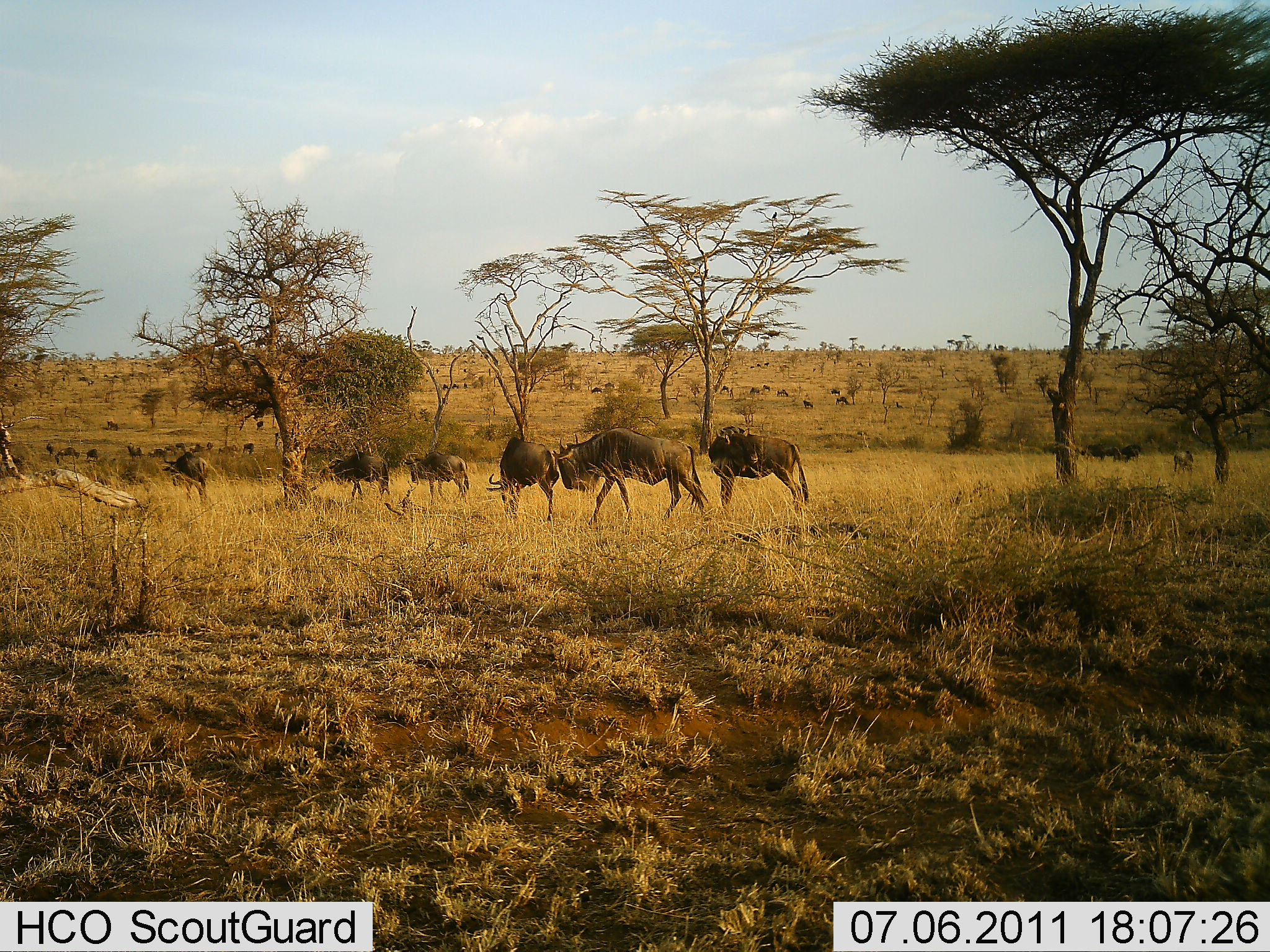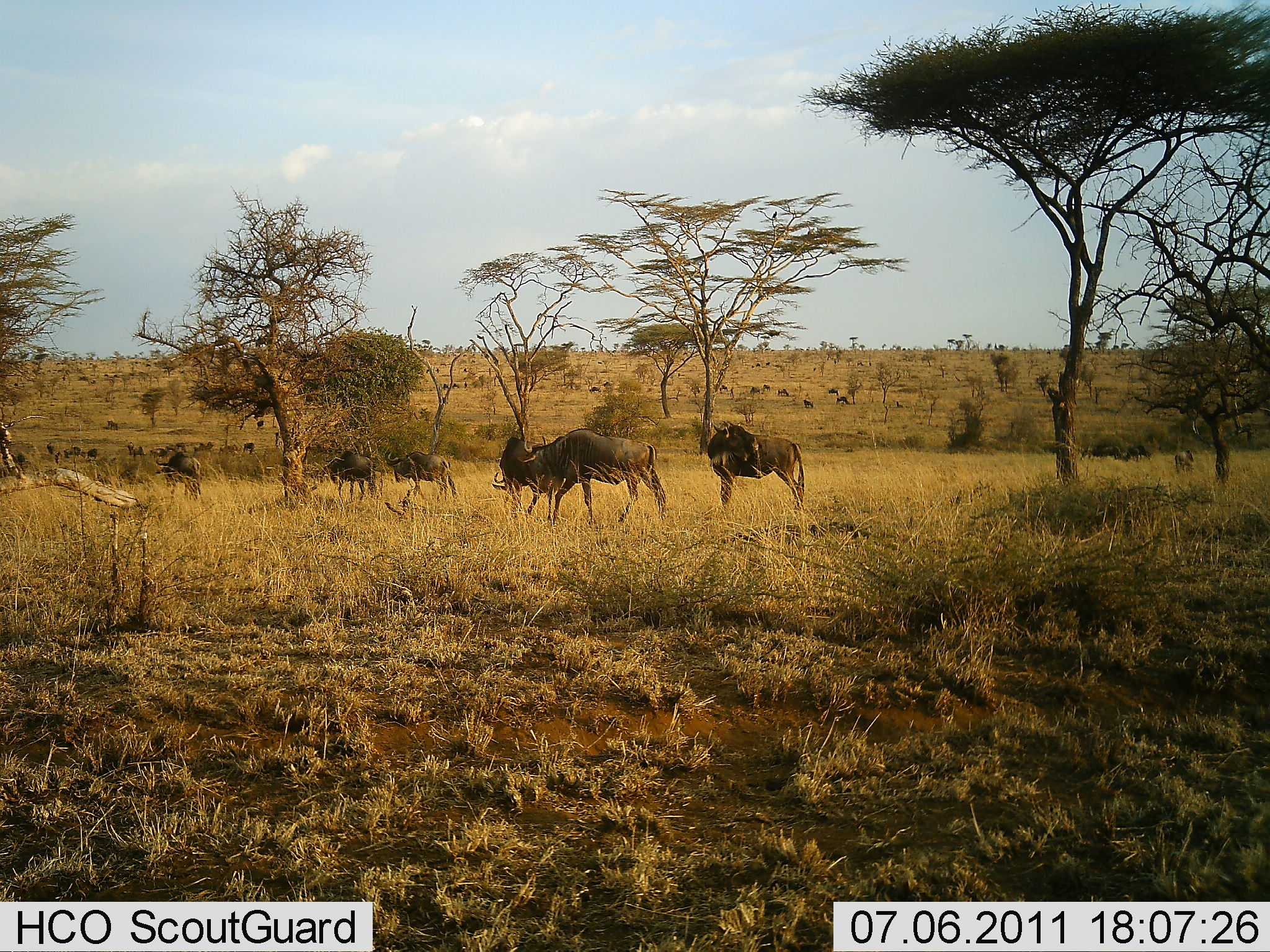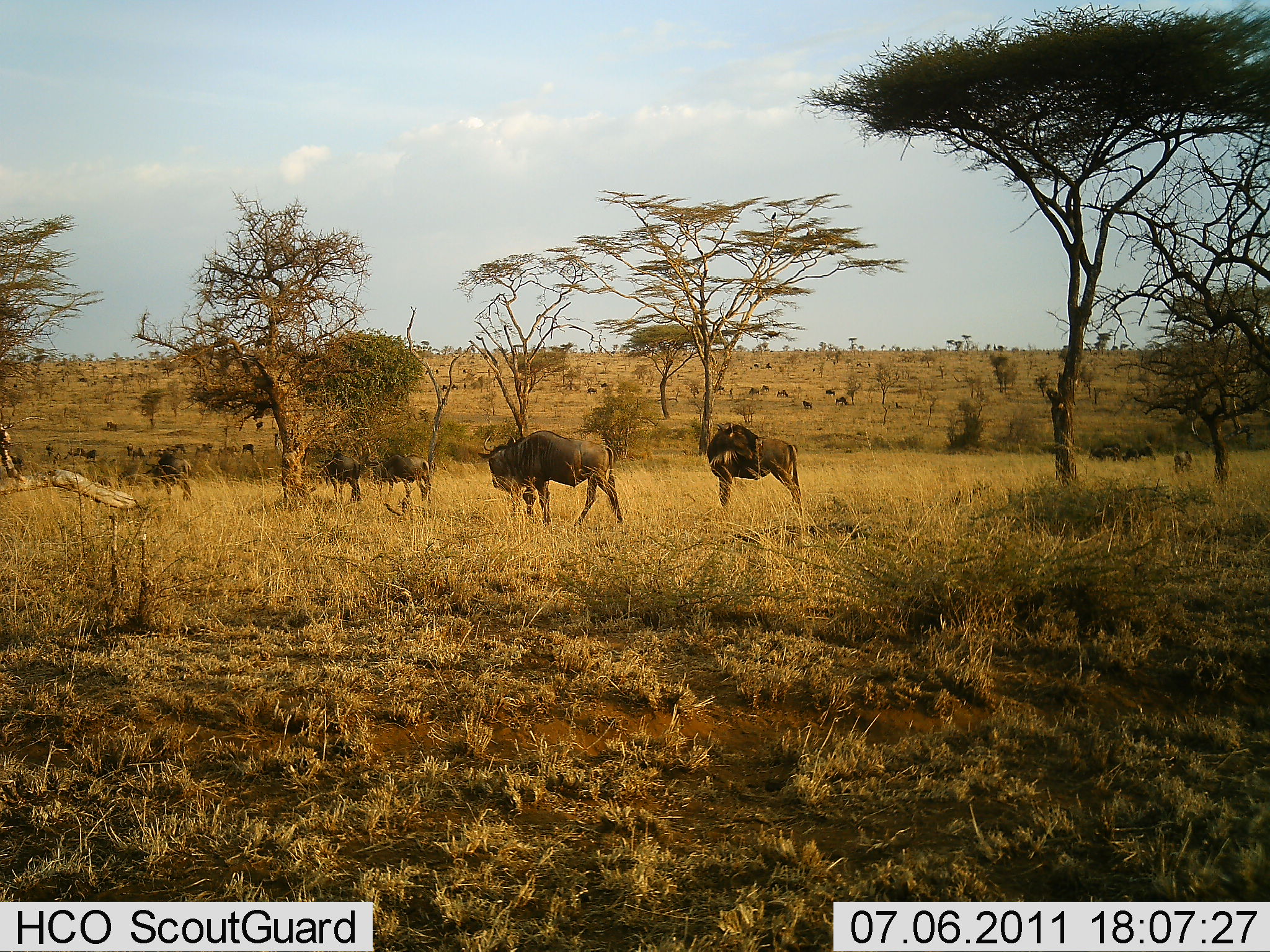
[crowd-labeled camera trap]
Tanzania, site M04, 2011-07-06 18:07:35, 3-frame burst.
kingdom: Animalia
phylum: Chordata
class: Mammalia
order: Artiodactyla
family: Bovidae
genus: Connochaetes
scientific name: Connochaetes taurinus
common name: blue wildebeest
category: wildebeest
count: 11-50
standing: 55%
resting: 9%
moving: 73%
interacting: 0%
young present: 0%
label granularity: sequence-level